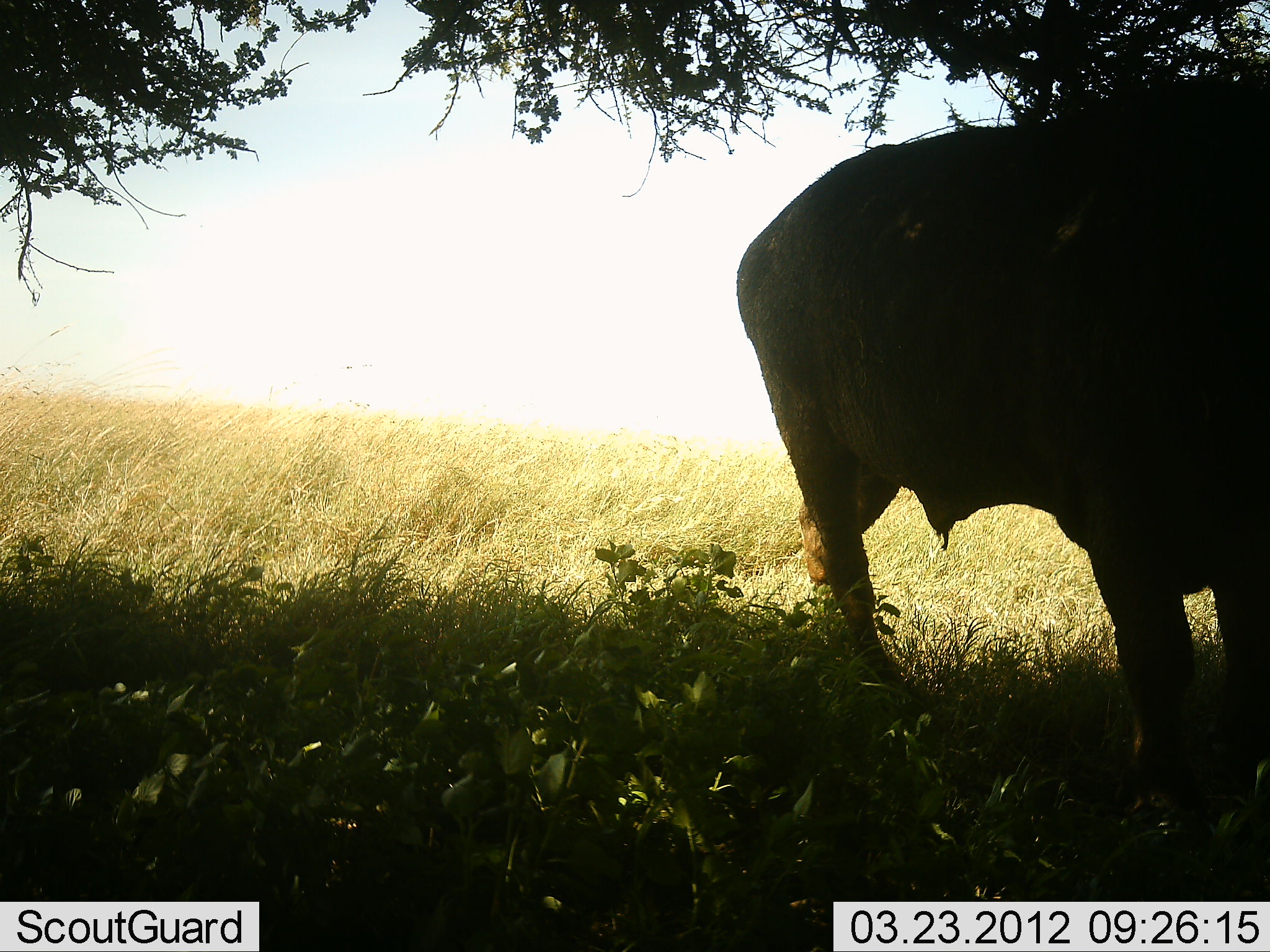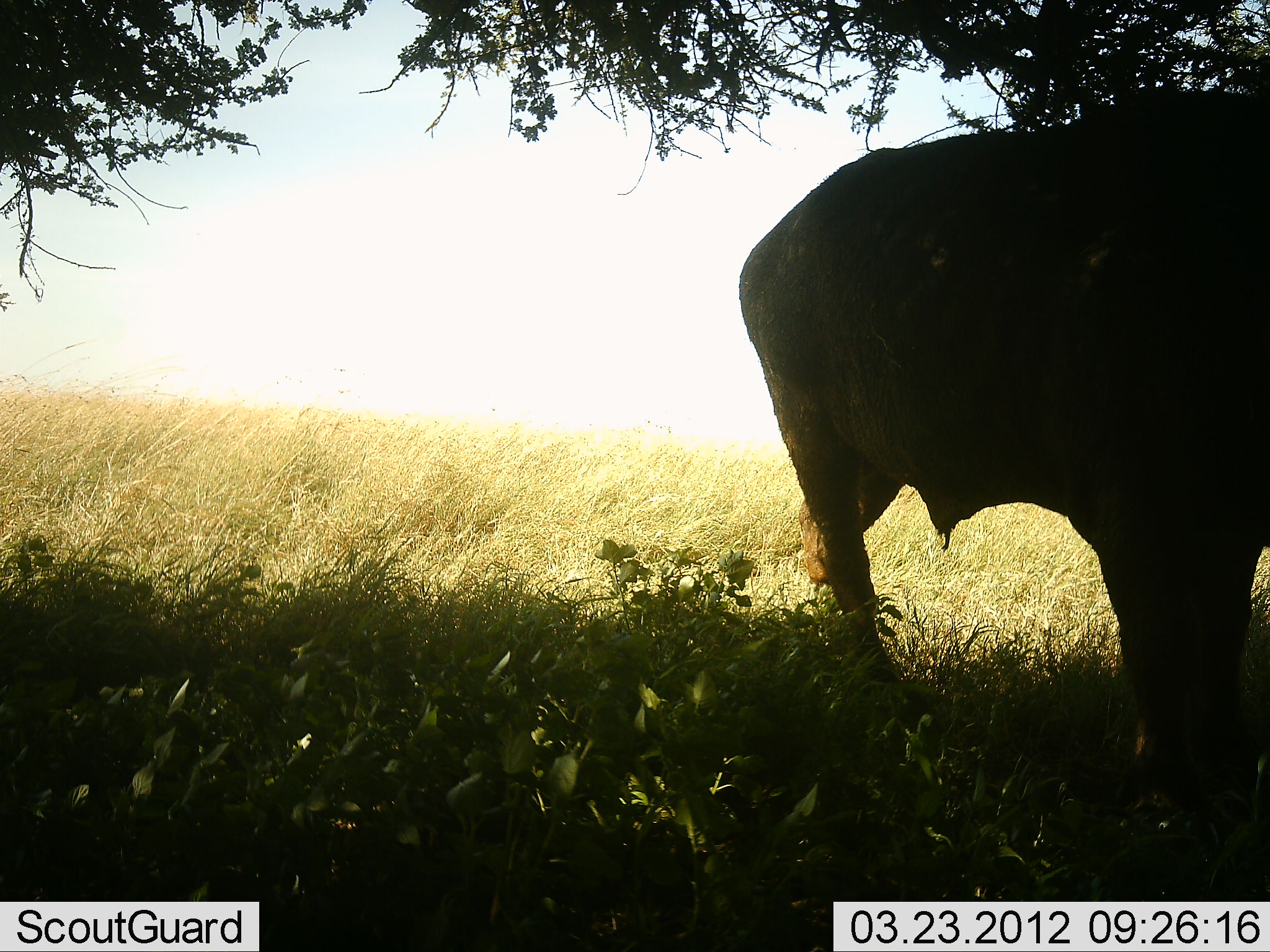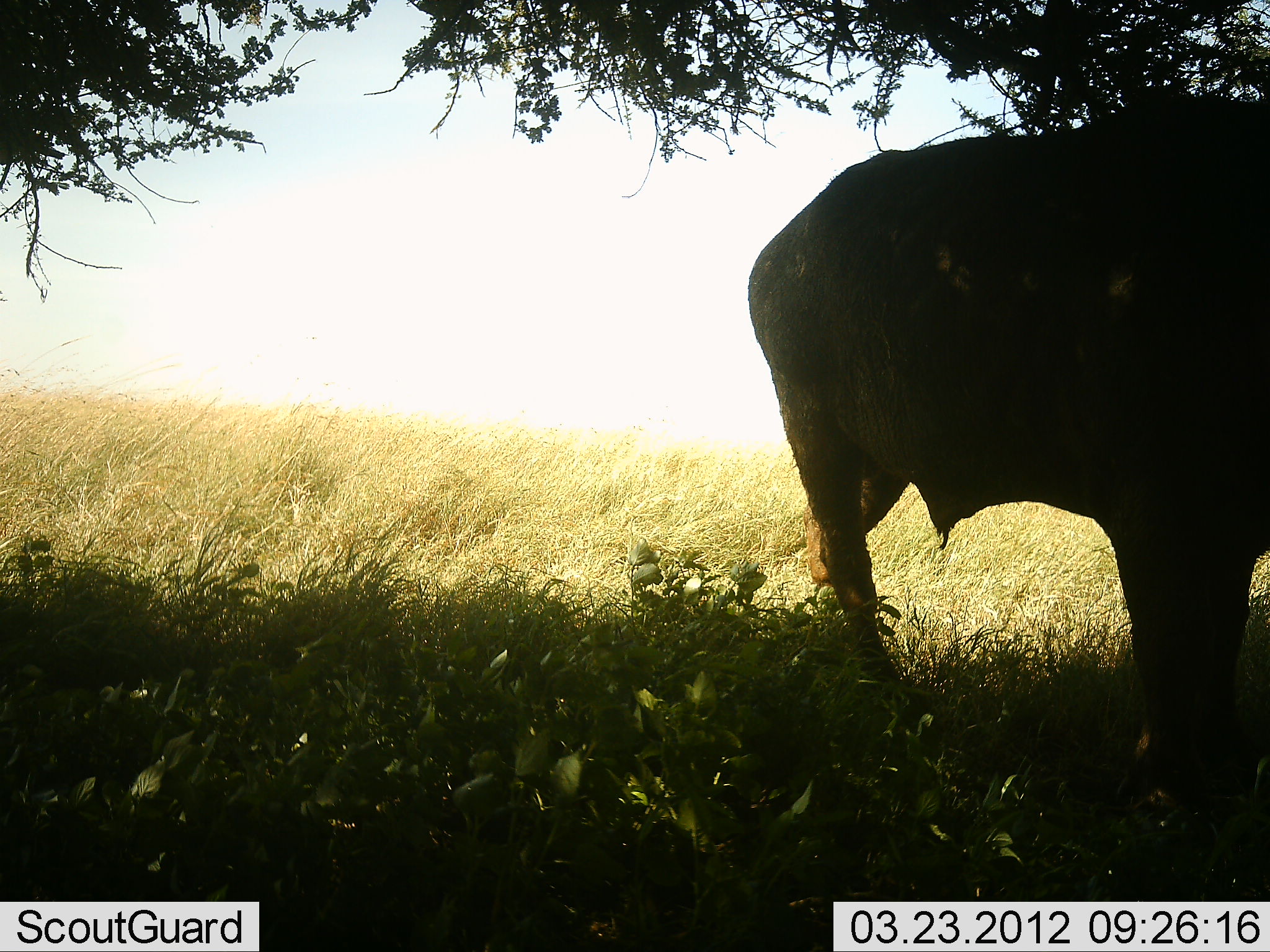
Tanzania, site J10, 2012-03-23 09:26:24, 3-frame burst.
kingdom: Animalia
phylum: Chordata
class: Mammalia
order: Artiodactyla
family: Bovidae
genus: Syncerus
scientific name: Syncerus caffer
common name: cape buffalo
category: buffalo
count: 1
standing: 96%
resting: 4%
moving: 0%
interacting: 0%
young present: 0%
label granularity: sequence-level